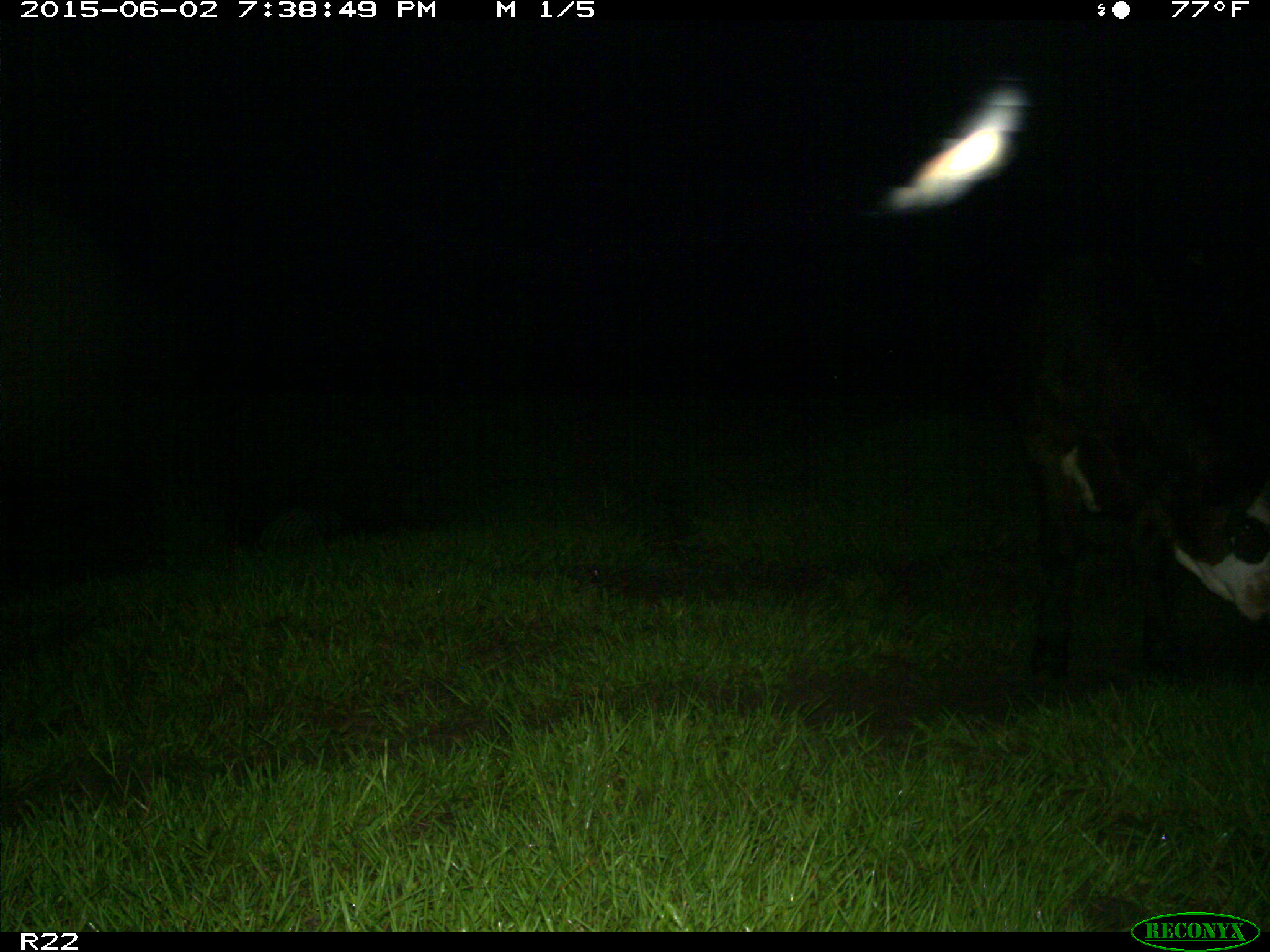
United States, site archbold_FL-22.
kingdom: Animalia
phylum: Chordata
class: Mammalia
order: Artiodactyla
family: Bovidae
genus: Bos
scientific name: Bos taurus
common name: domestic cow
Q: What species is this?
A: Bos taurus (domestic cow).